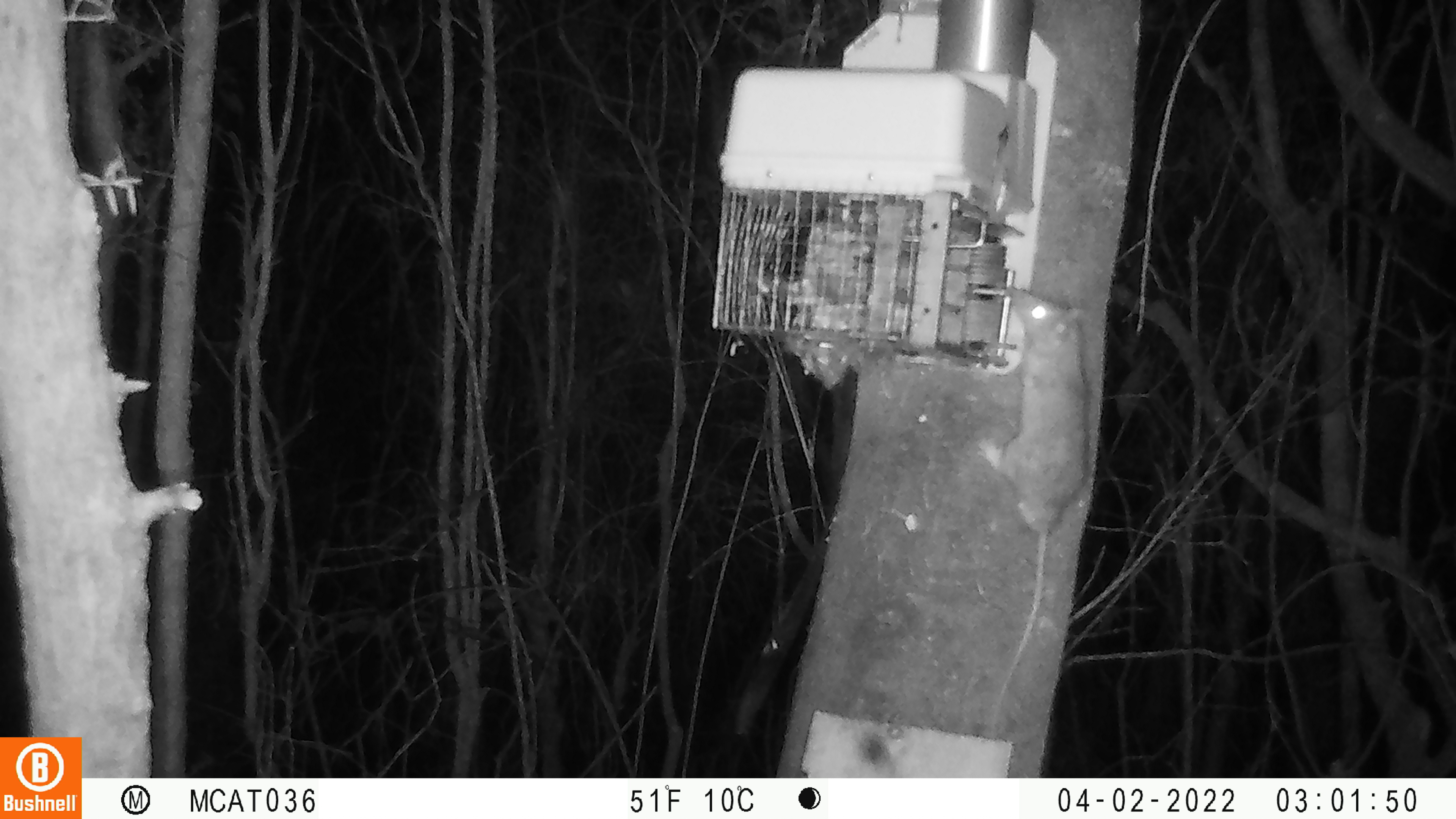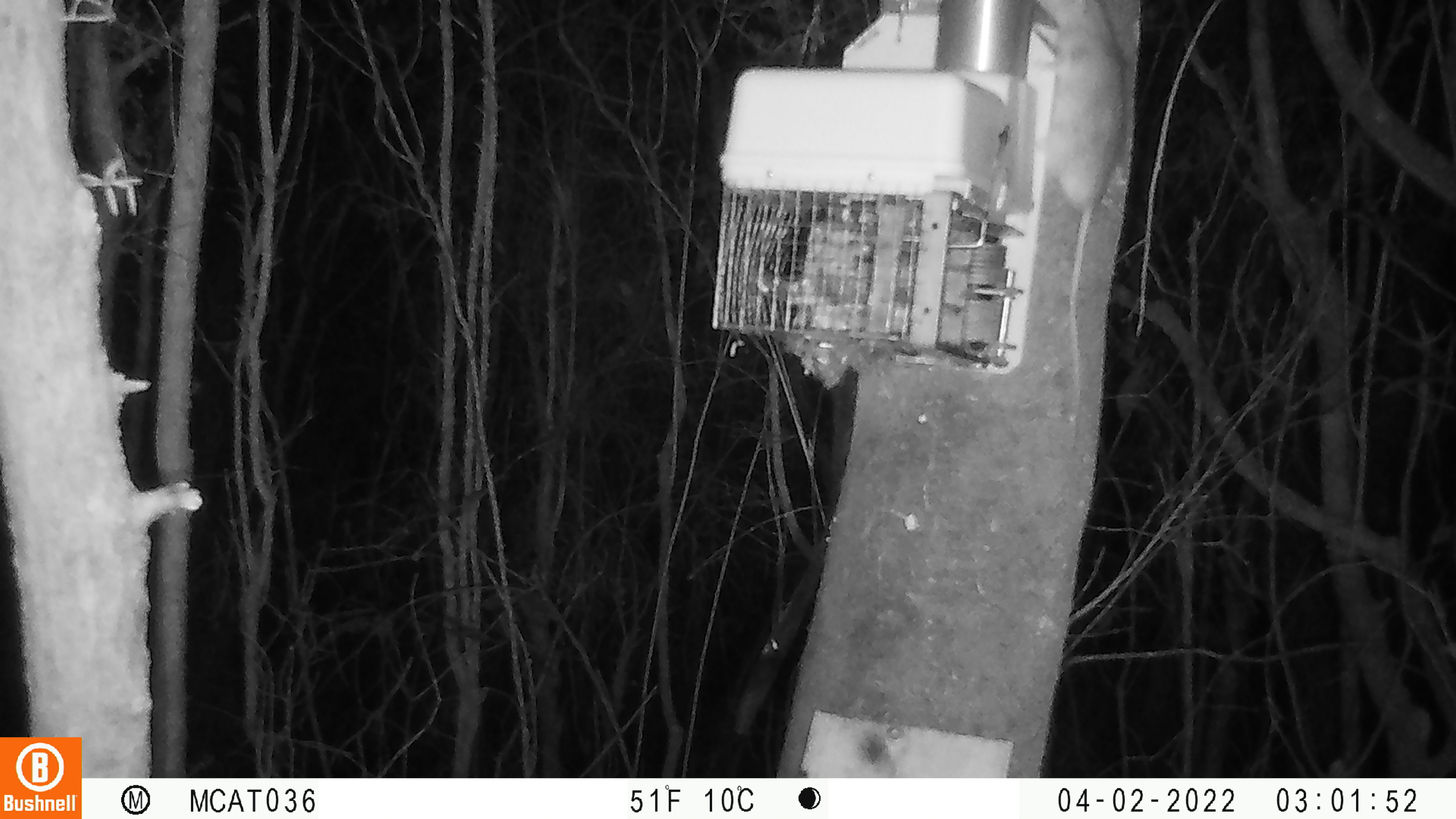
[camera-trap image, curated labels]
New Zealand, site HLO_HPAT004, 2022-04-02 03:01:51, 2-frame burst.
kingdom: Animalia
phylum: Chordata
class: Mammalia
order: Rodentia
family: Muridae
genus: Rattus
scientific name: Rattus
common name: rat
Rat (Rattus).